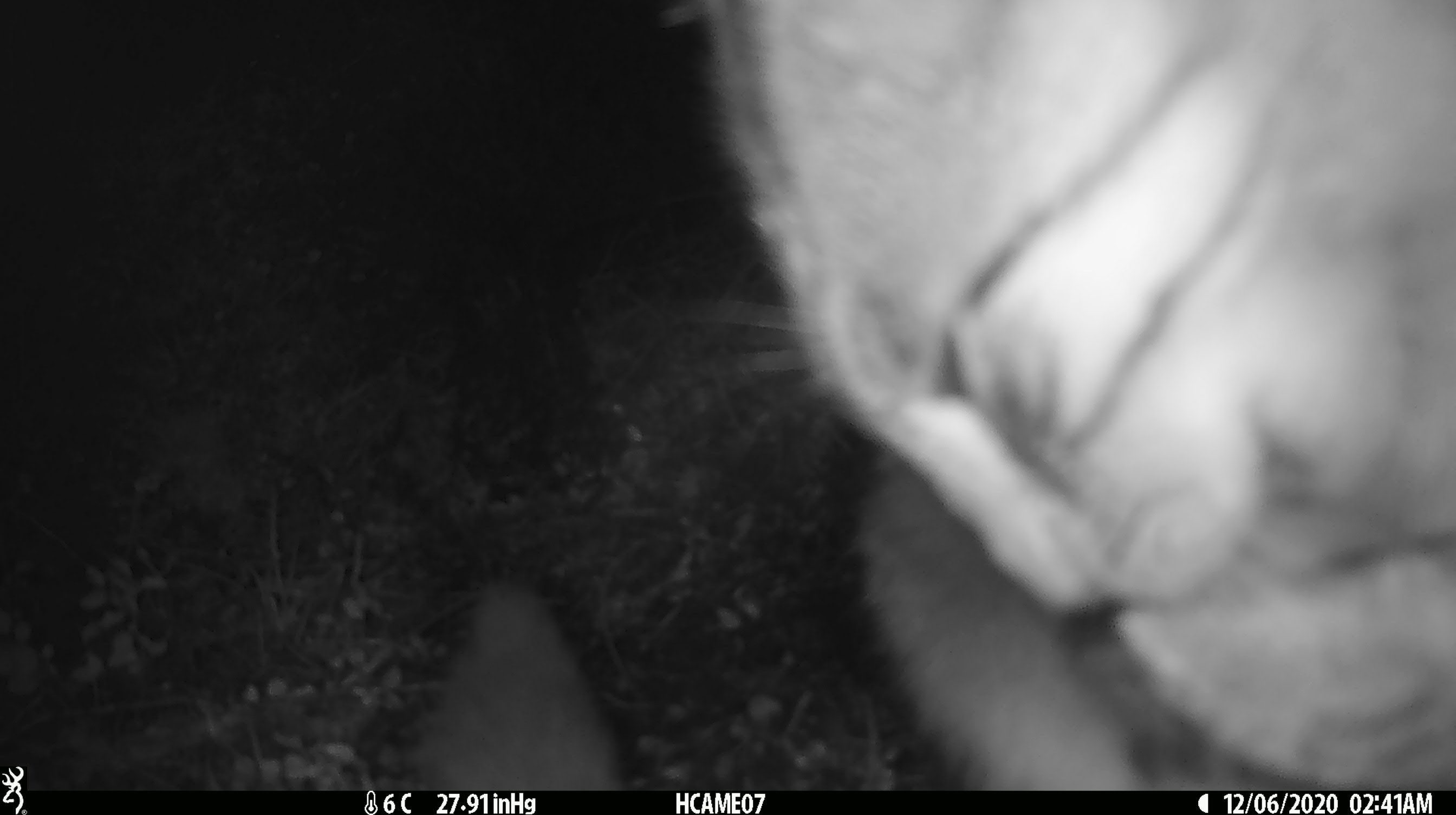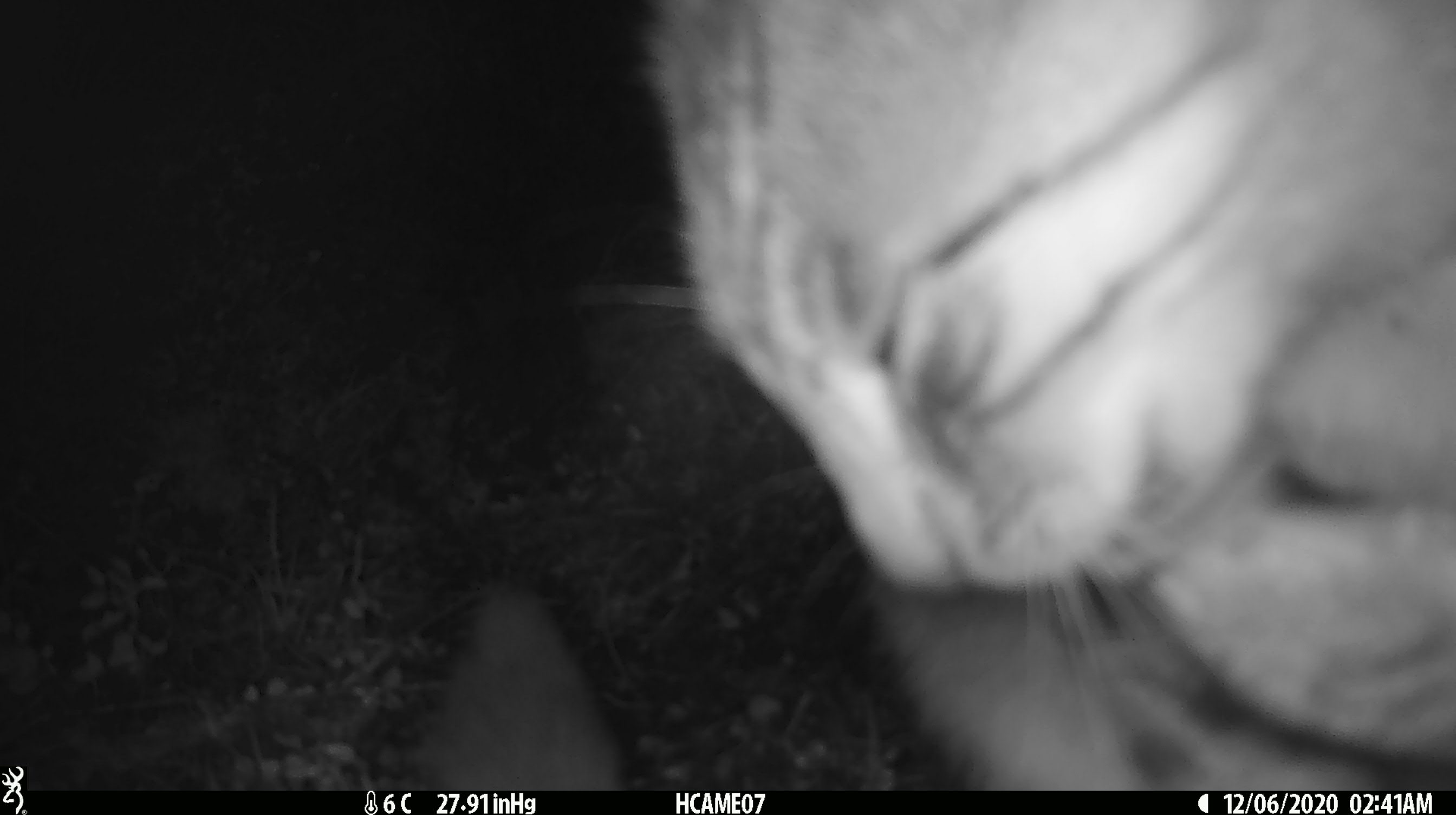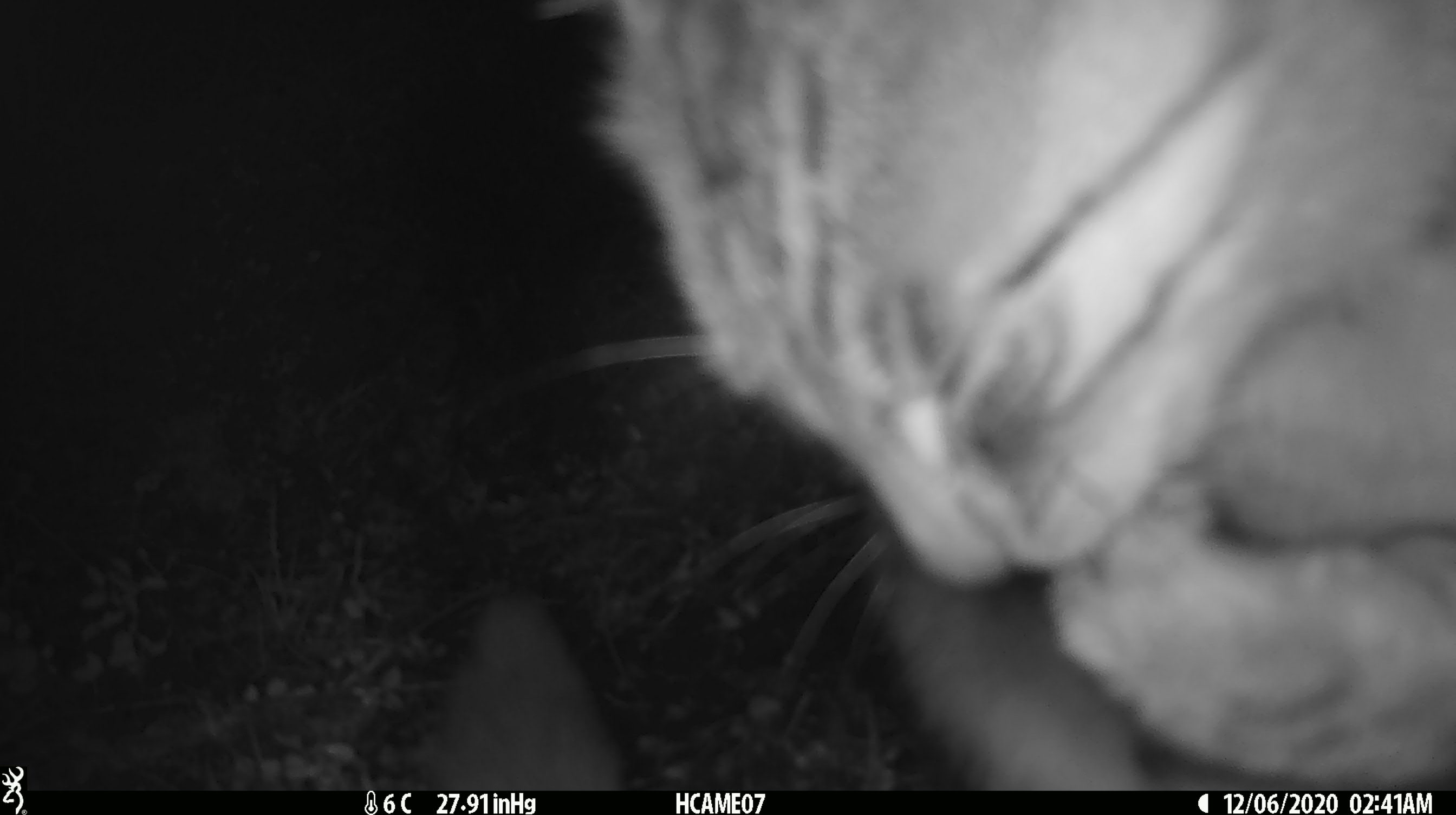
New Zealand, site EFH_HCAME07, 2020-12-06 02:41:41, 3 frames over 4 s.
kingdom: Animalia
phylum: Chordata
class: Mammalia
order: Carnivora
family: Felidae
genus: Felis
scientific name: Felis catus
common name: domestic cat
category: cat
Cat (domestic cat) (Felis catus).